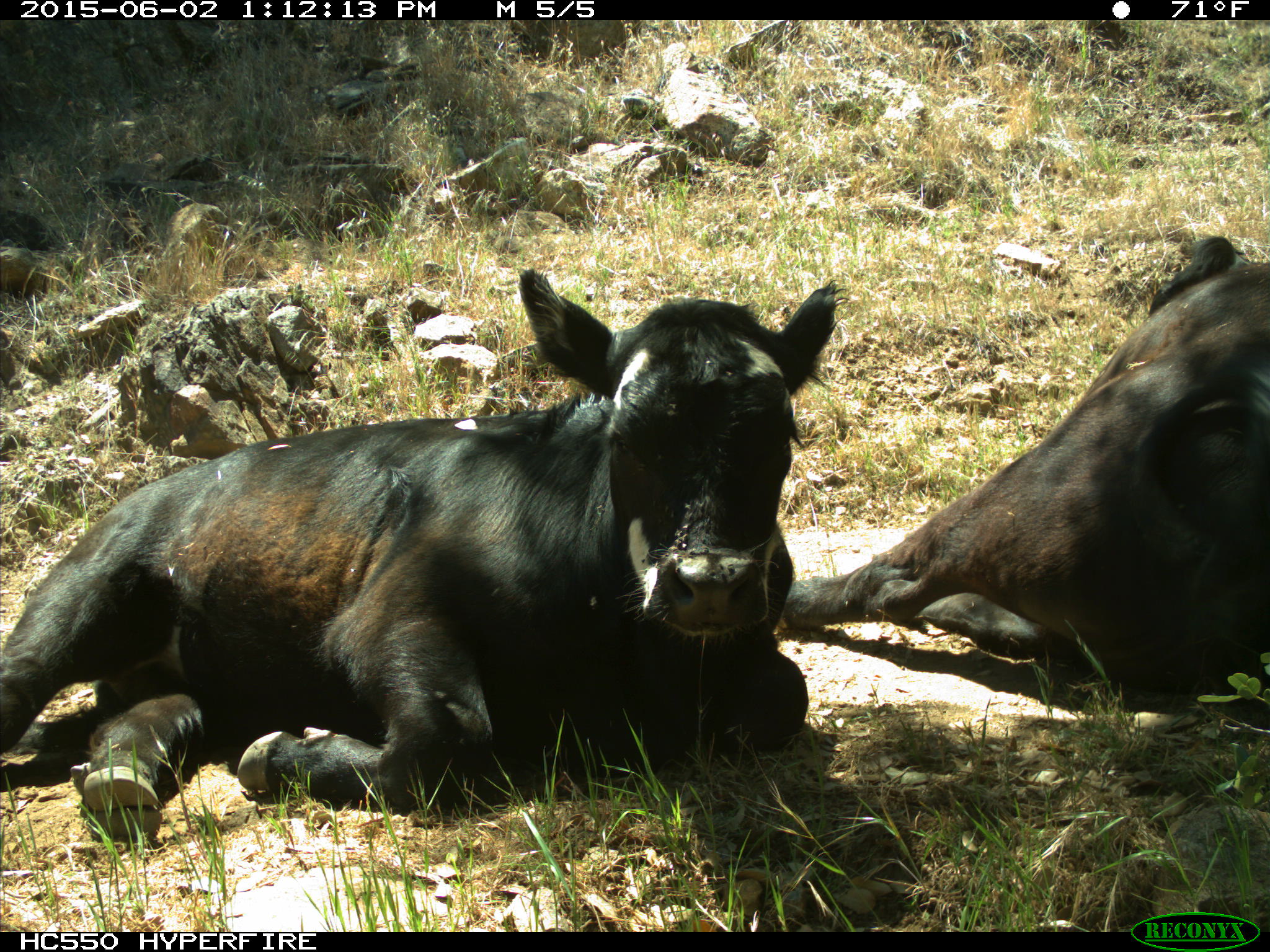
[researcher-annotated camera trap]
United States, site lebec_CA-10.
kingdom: Animalia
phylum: Chordata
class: Mammalia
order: Artiodactyla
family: Bovidae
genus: Bos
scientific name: Bos taurus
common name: domestic cow